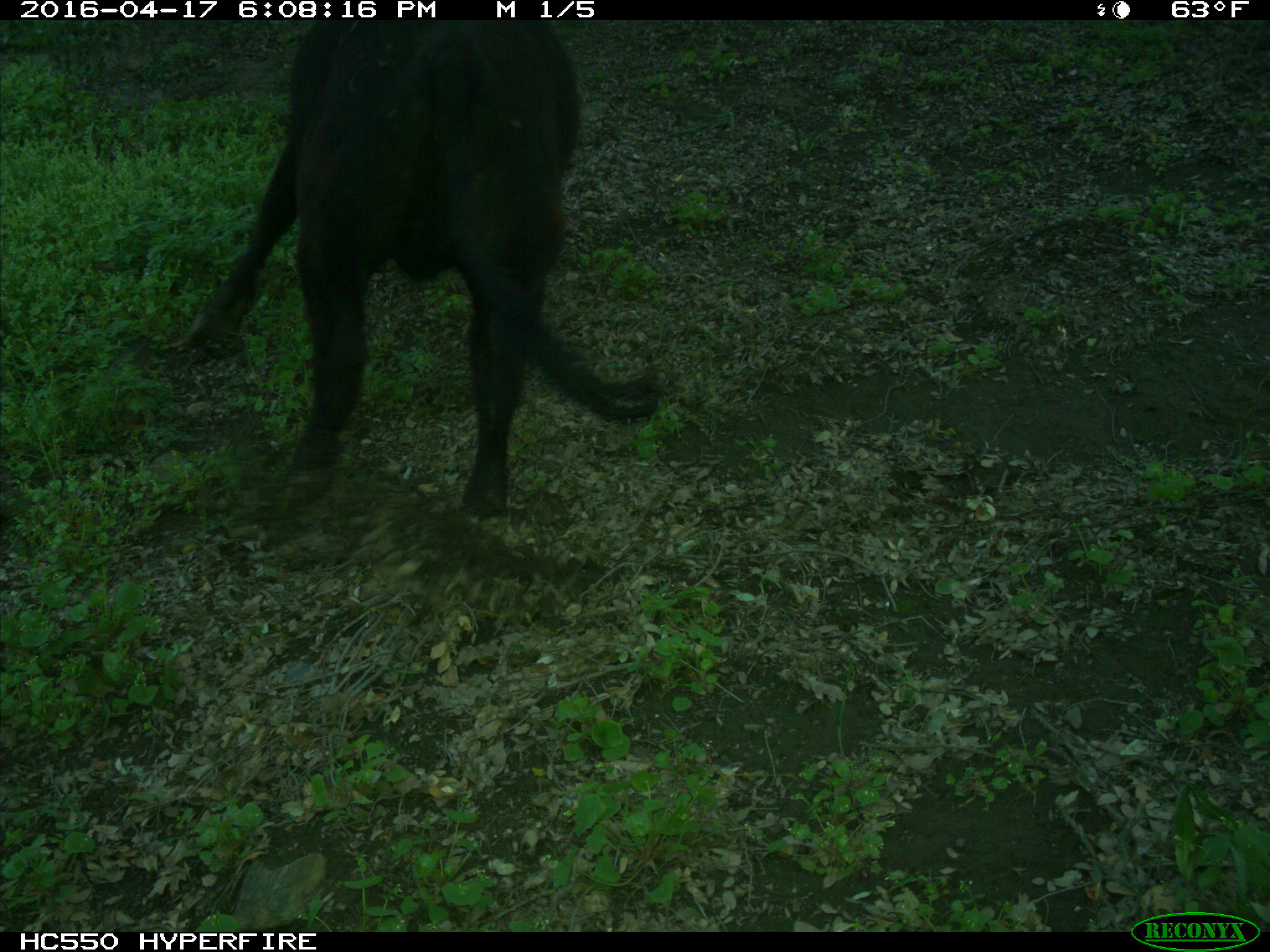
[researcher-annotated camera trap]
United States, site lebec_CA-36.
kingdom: Animalia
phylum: Chordata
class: Mammalia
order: Artiodactyla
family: Bovidae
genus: Bos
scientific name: Bos taurus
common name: domestic cow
Bos taurus (domestic cow).